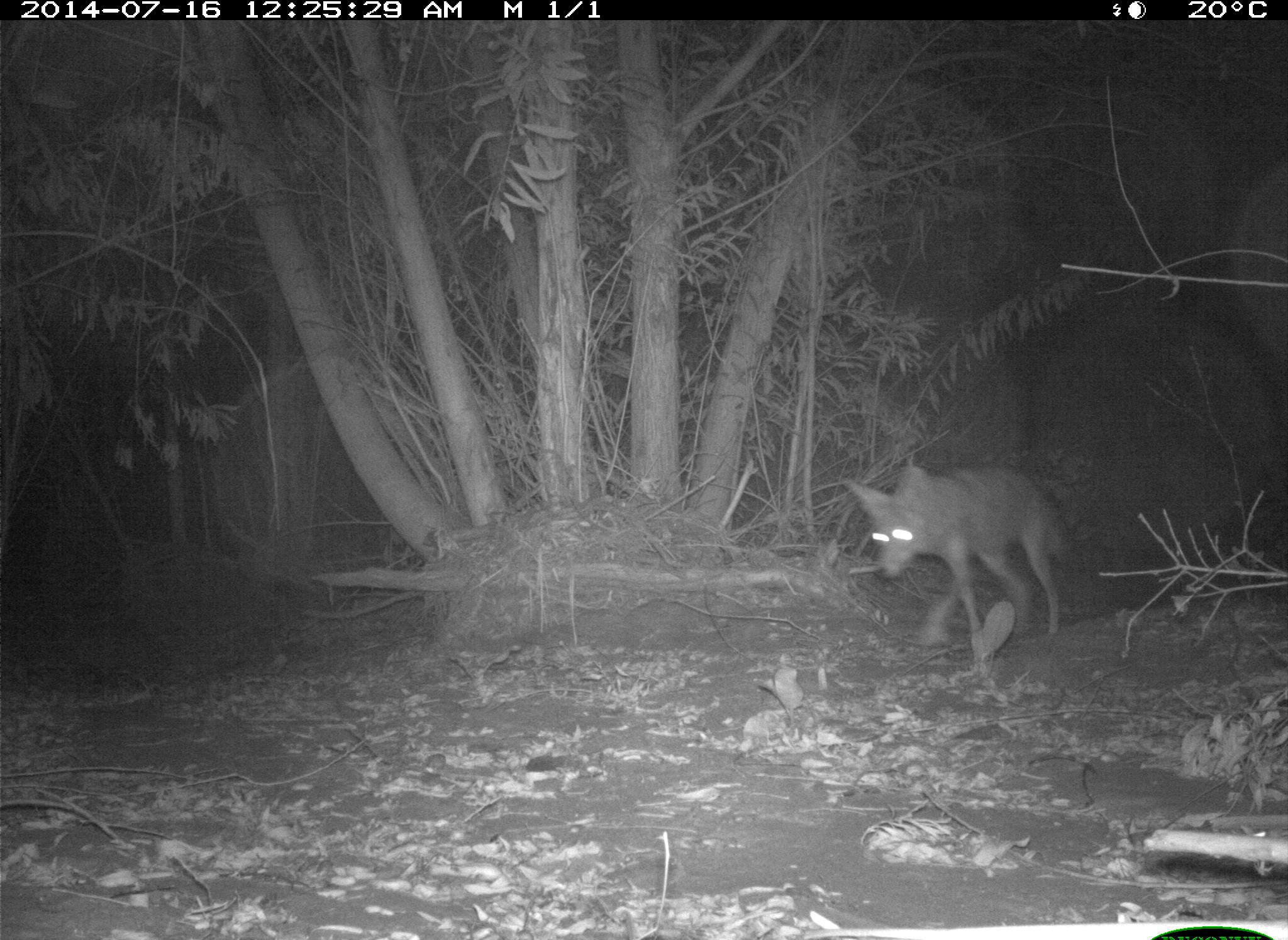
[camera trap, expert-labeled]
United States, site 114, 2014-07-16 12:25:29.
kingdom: Animalia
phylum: Chordata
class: Mammalia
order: Carnivora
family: Canidae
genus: Canis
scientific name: Canis latrans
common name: coyote